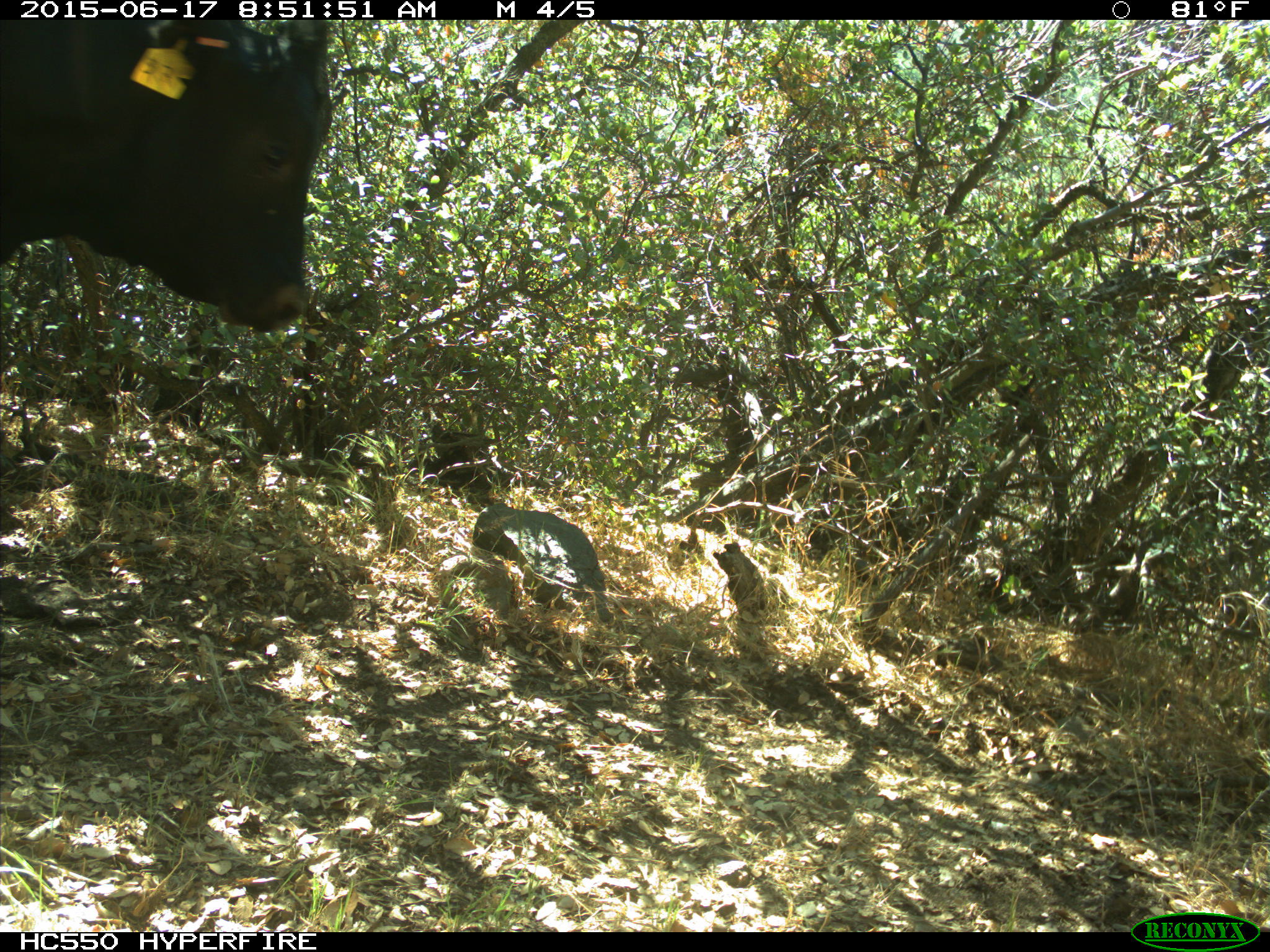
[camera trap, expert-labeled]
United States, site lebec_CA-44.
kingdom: Animalia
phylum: Chordata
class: Mammalia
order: Artiodactyla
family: Bovidae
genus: Bos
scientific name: Bos taurus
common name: domestic cow